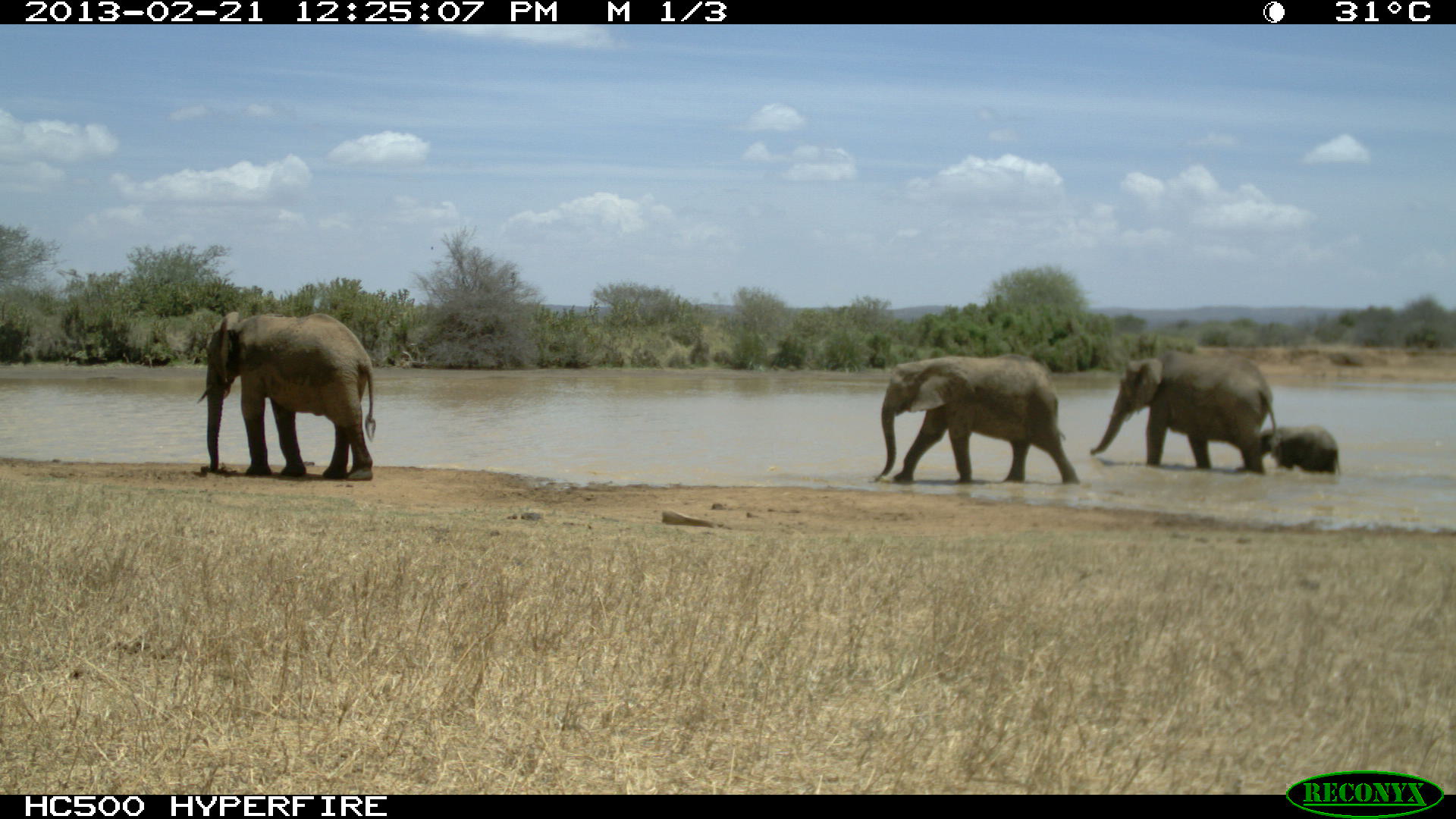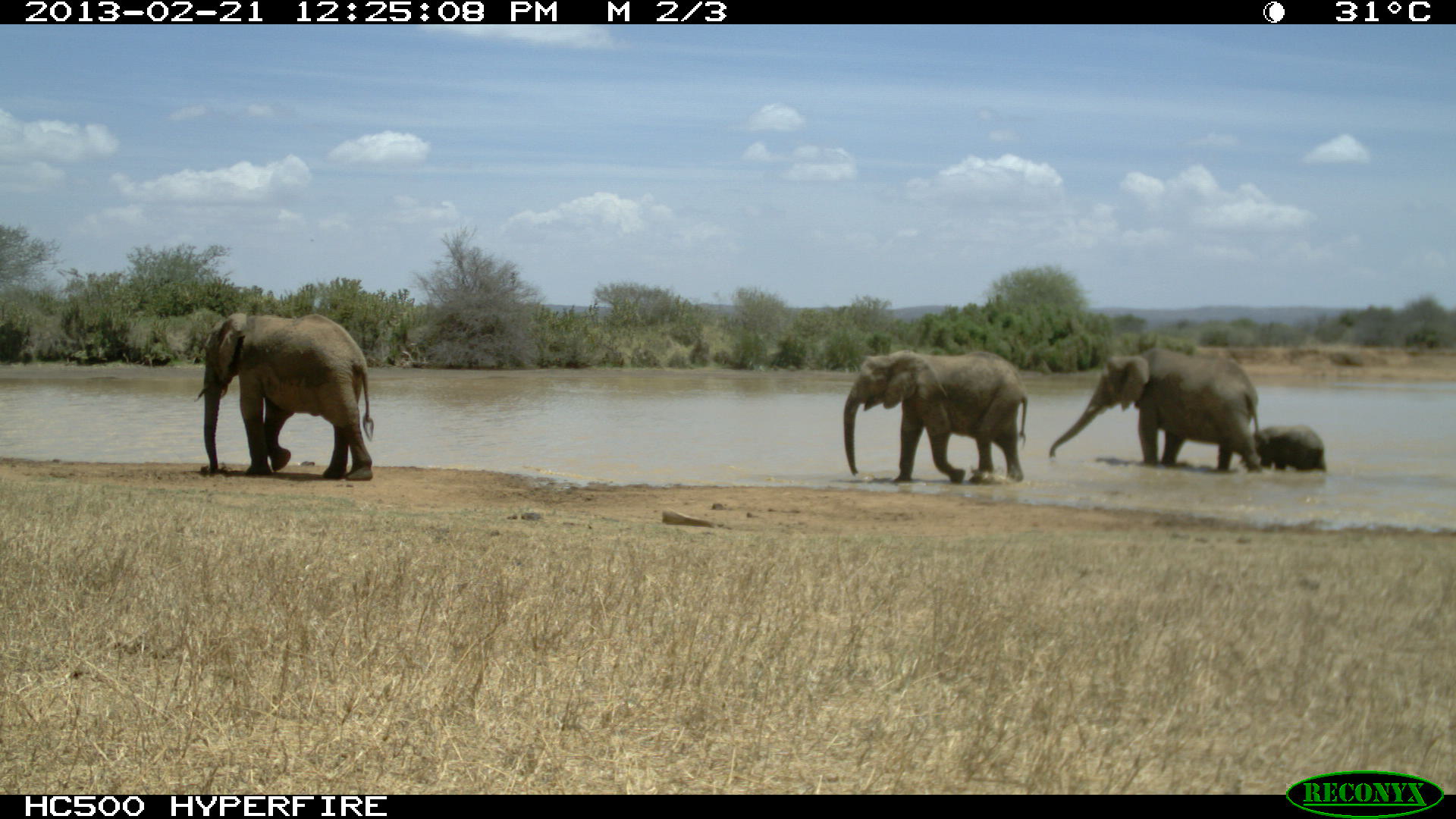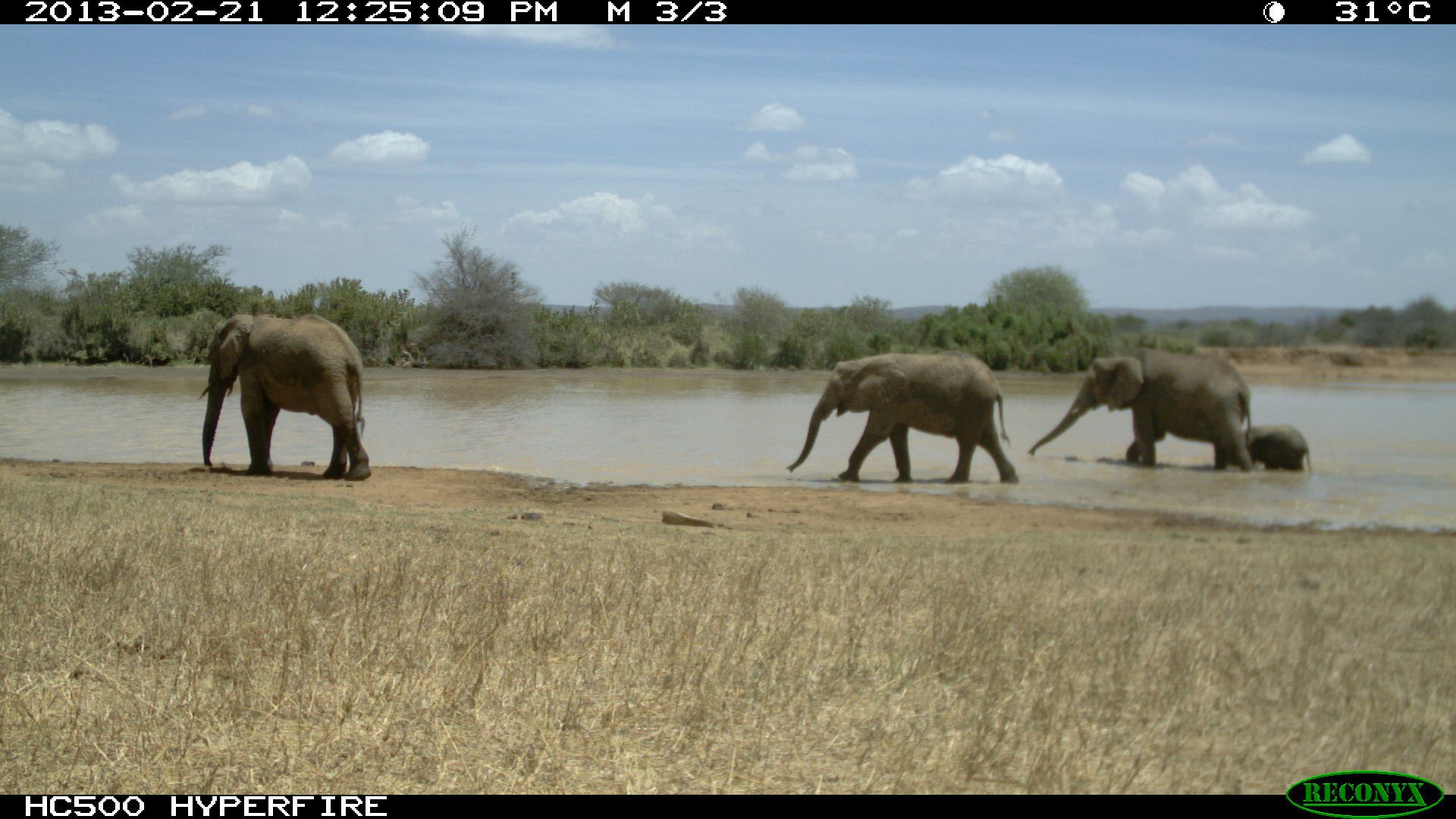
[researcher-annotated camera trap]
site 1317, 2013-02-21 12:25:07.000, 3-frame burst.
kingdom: Animalia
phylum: Chordata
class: Mammalia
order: Proboscidea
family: Elephantidae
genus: Loxodonta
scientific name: Loxodonta africana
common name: african bush elephant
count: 4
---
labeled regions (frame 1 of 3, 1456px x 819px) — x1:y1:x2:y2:
loxodonta africana: 193:311:375:482; 875:353:1080:487; 1090:351:1282:478; 1253:424:1340:474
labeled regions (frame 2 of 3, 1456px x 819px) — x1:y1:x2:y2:
loxodonta africana: 192:312:374:482; 1048:347:1265:476; 843:351:1028:484; 1240:424:1326:473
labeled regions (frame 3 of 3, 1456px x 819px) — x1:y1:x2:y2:
loxodonta africana: 785:349:1019:485; 1028:347:1256:475; 198:313:371:480; 1228:423:1310:471